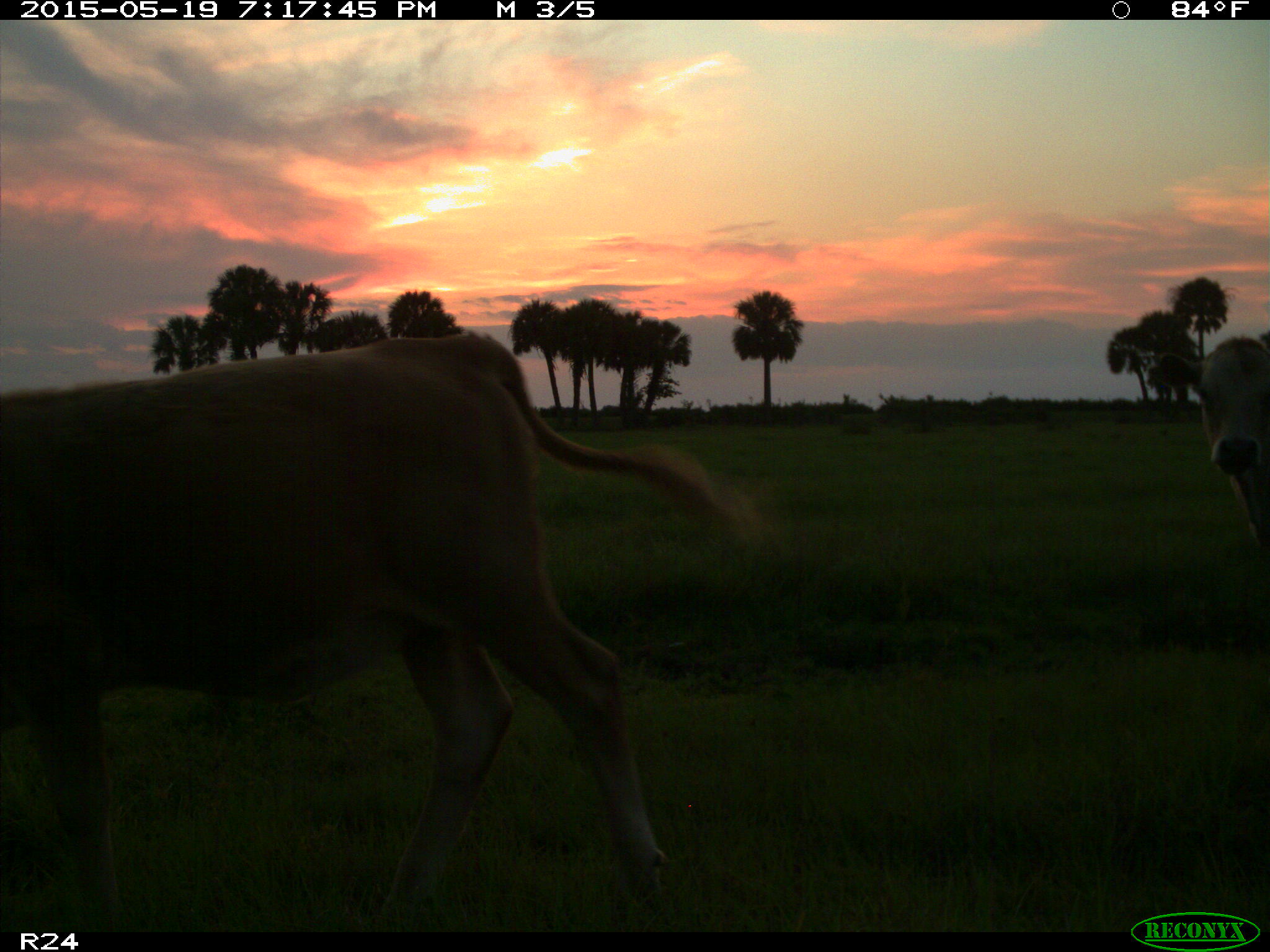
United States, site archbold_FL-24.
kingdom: Animalia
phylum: Chordata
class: Mammalia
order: Artiodactyla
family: Bovidae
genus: Bos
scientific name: Bos taurus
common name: domestic cow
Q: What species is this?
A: Bos taurus (domestic cow).